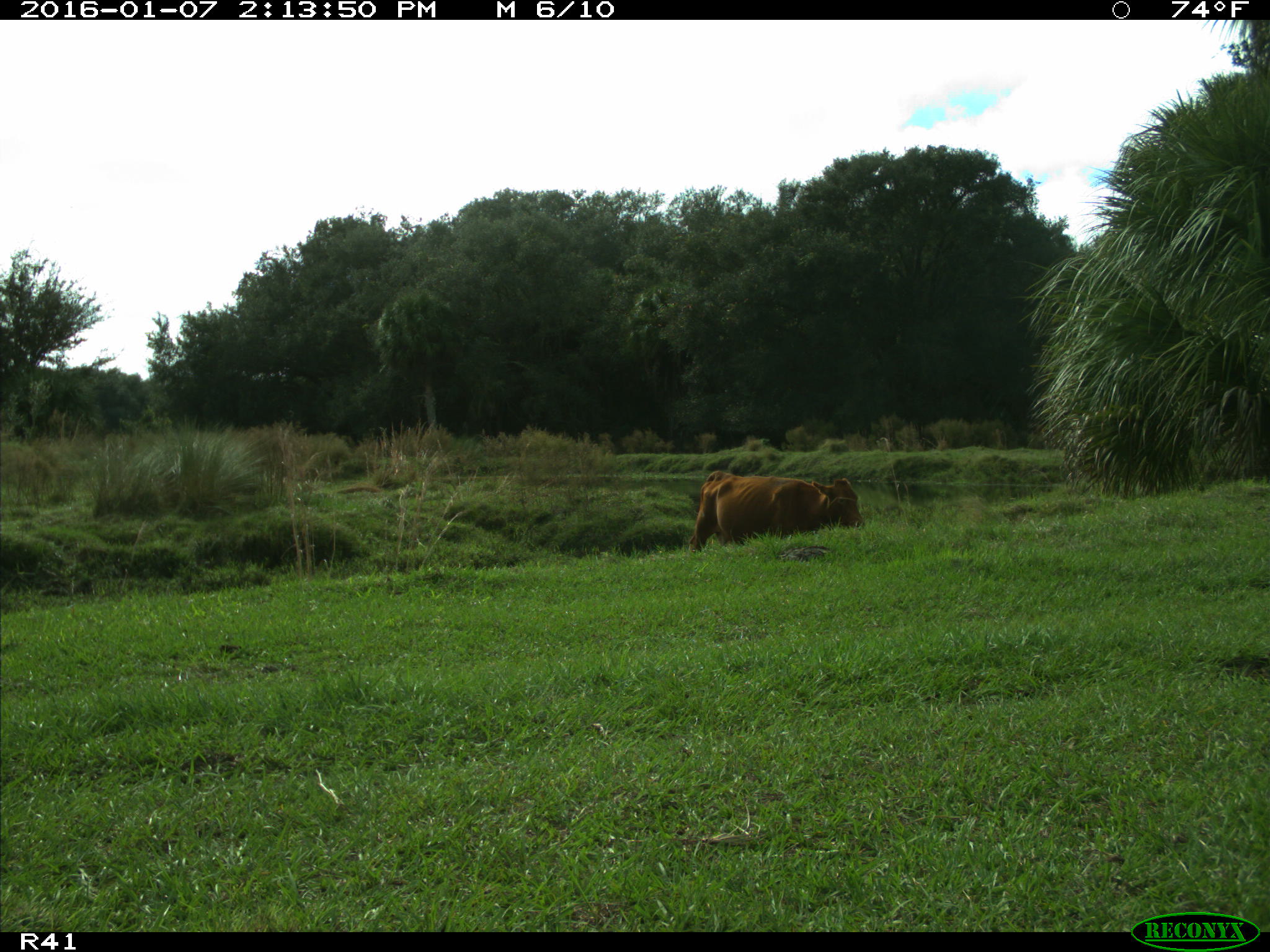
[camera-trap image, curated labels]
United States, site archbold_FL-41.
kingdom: Animalia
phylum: Chordata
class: Mammalia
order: Artiodactyla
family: Bovidae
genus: Bos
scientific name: Bos taurus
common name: domestic cow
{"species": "Bos taurus (domestic cow)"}